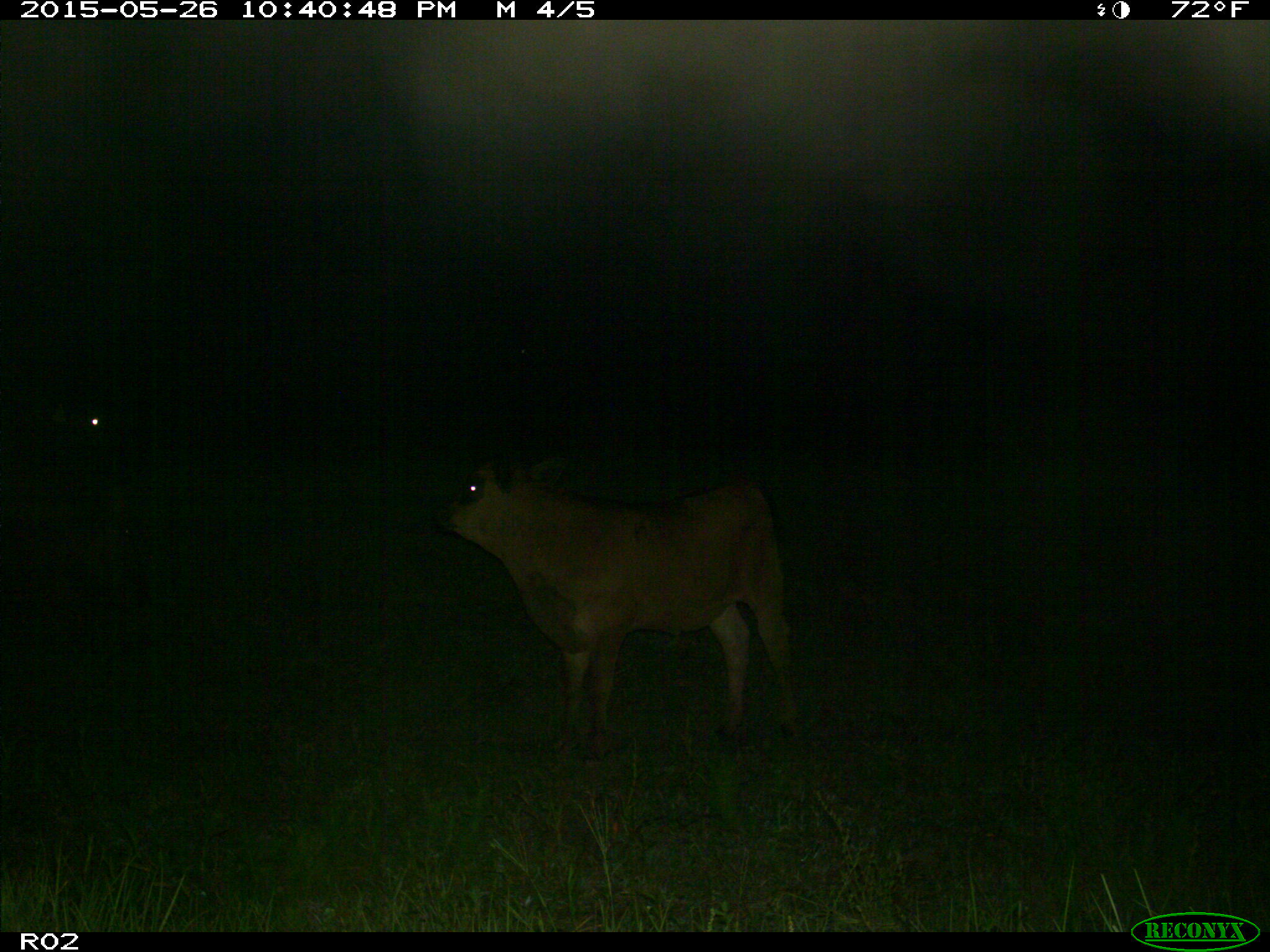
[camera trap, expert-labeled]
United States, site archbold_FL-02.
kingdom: Animalia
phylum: Chordata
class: Mammalia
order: Artiodactyla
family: Bovidae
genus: Bos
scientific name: Bos taurus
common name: domestic cow